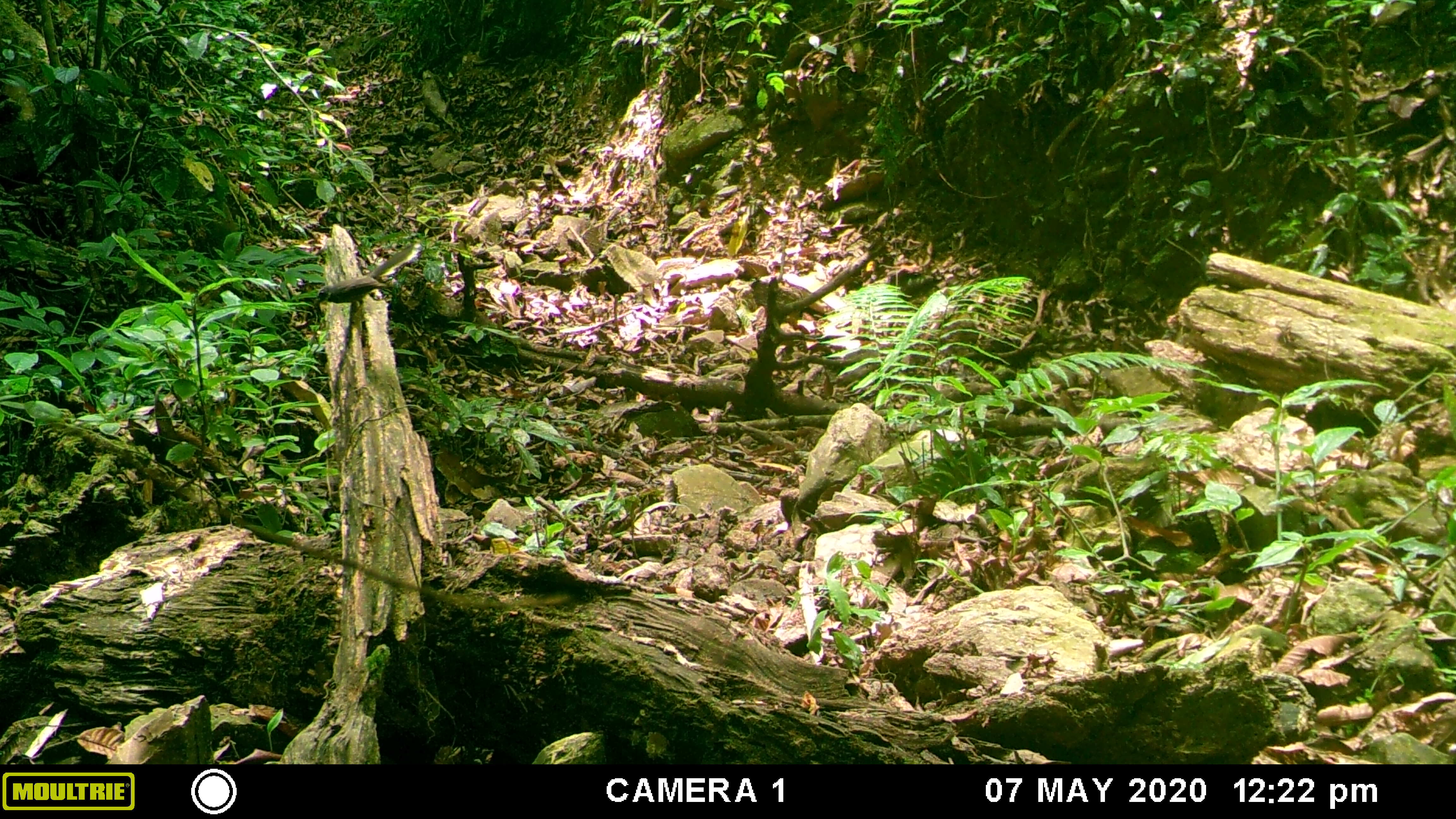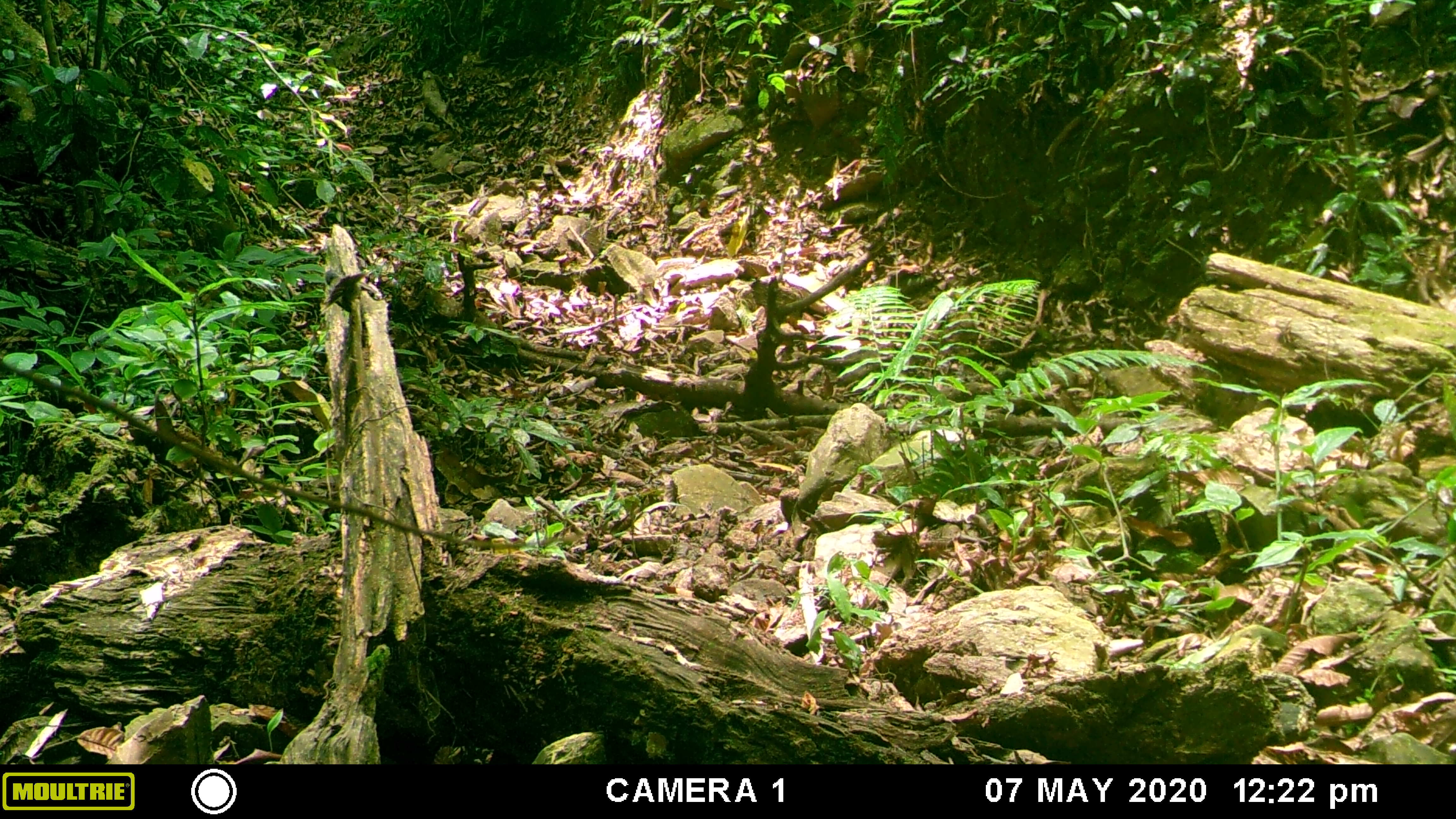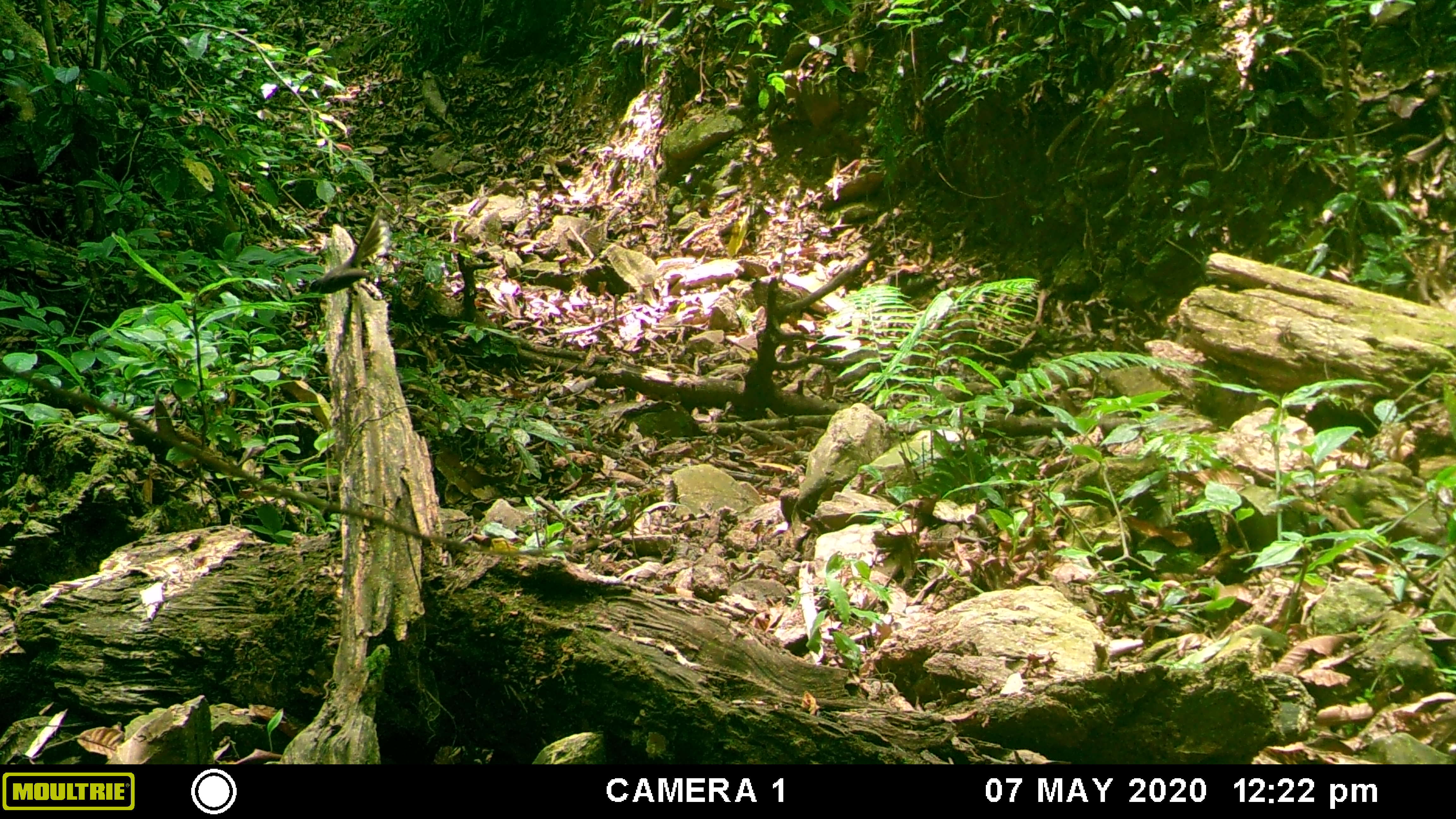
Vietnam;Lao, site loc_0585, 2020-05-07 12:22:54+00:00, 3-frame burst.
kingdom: Animalia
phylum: Chordata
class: Aves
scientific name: Aves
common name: bird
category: unidentified bird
Unidentified bird (bird) (Aves). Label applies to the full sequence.